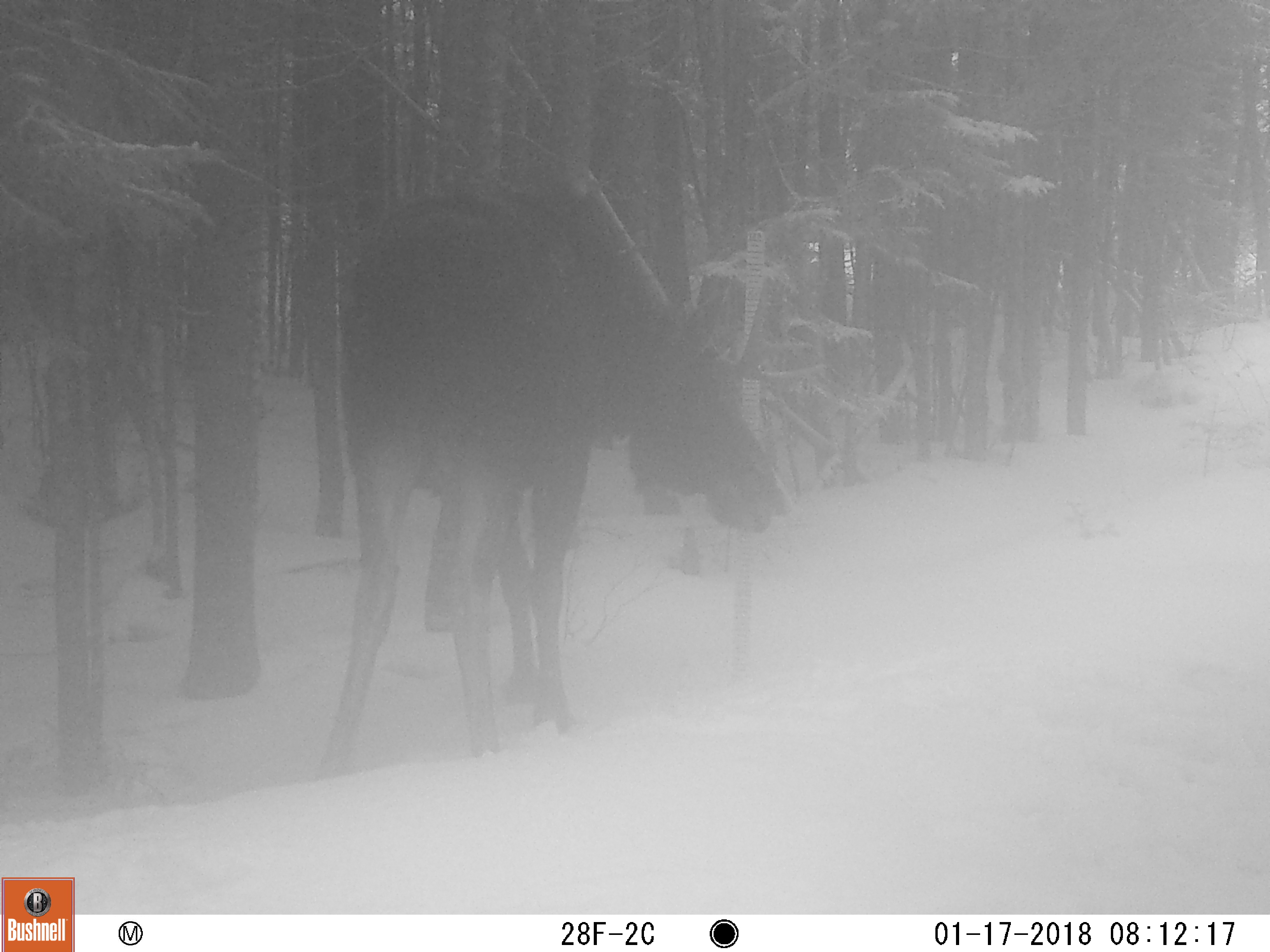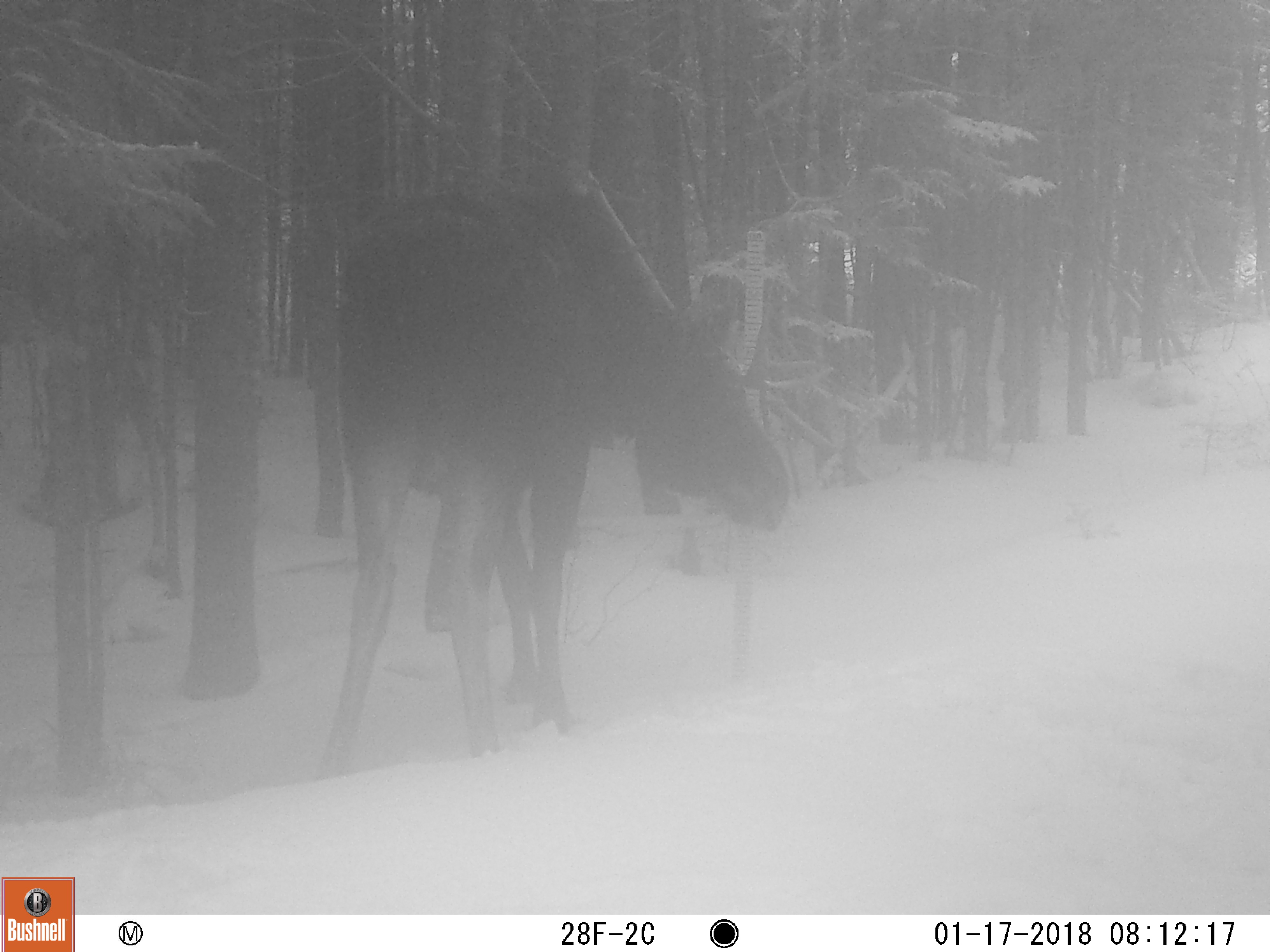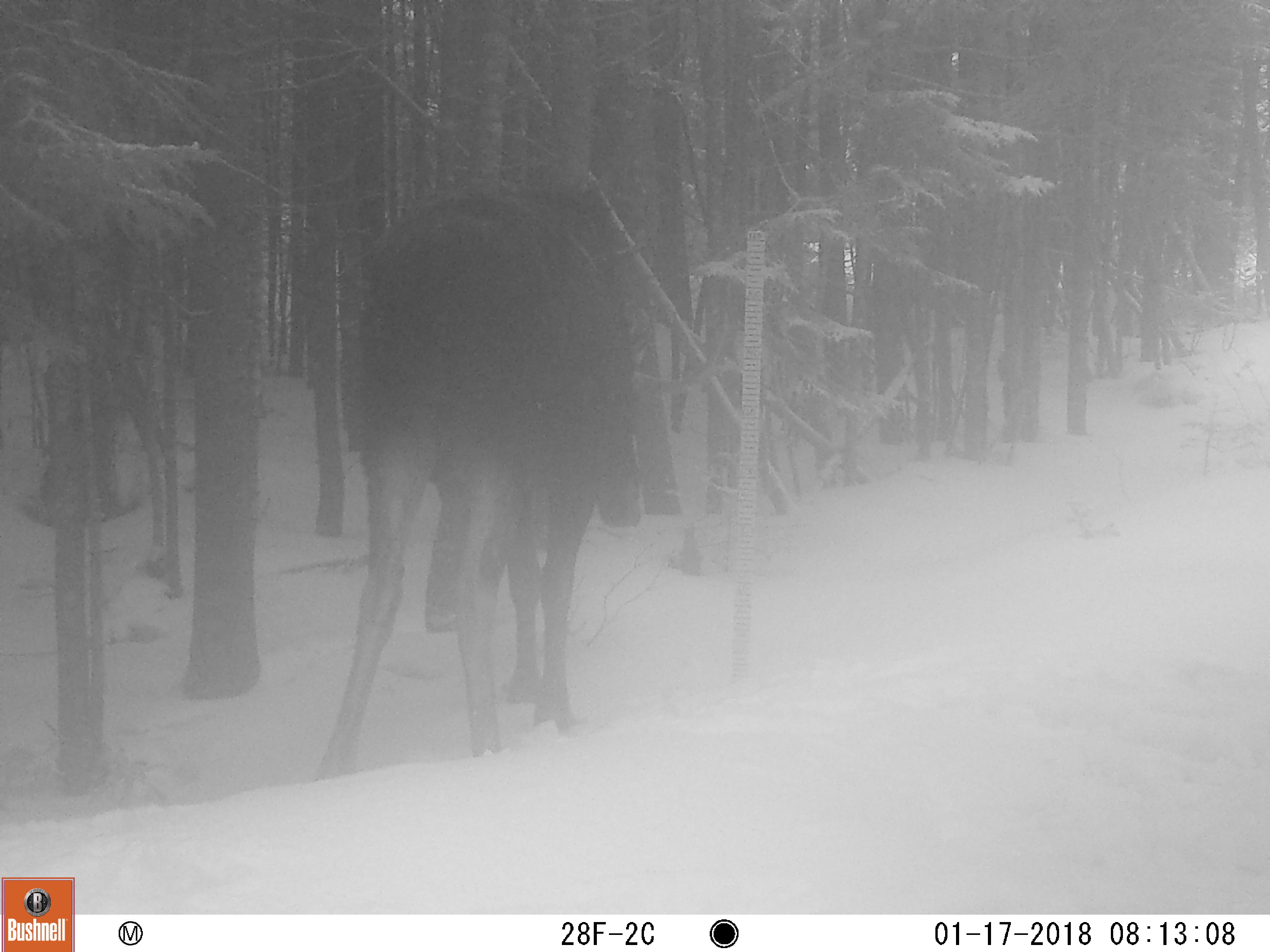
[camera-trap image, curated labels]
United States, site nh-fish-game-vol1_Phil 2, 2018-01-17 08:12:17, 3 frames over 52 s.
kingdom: Animalia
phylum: Chordata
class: Mammalia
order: Artiodactyla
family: Cervidae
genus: Alces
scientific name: Alces alces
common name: moose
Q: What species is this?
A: Moose (Alces alces).